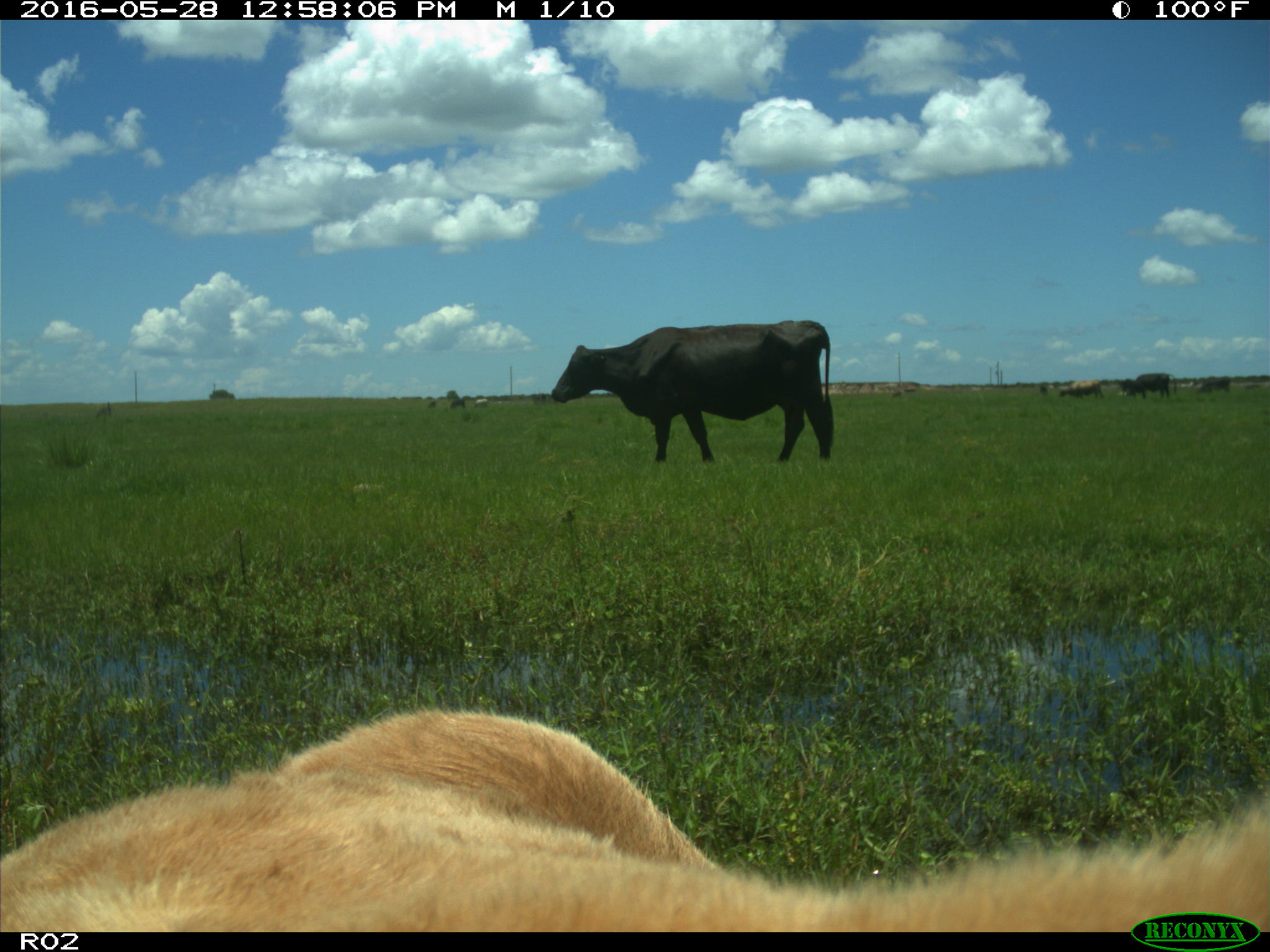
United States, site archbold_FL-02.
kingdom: Animalia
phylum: Chordata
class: Mammalia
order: Artiodactyla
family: Bovidae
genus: Bos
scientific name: Bos taurus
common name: domestic cow